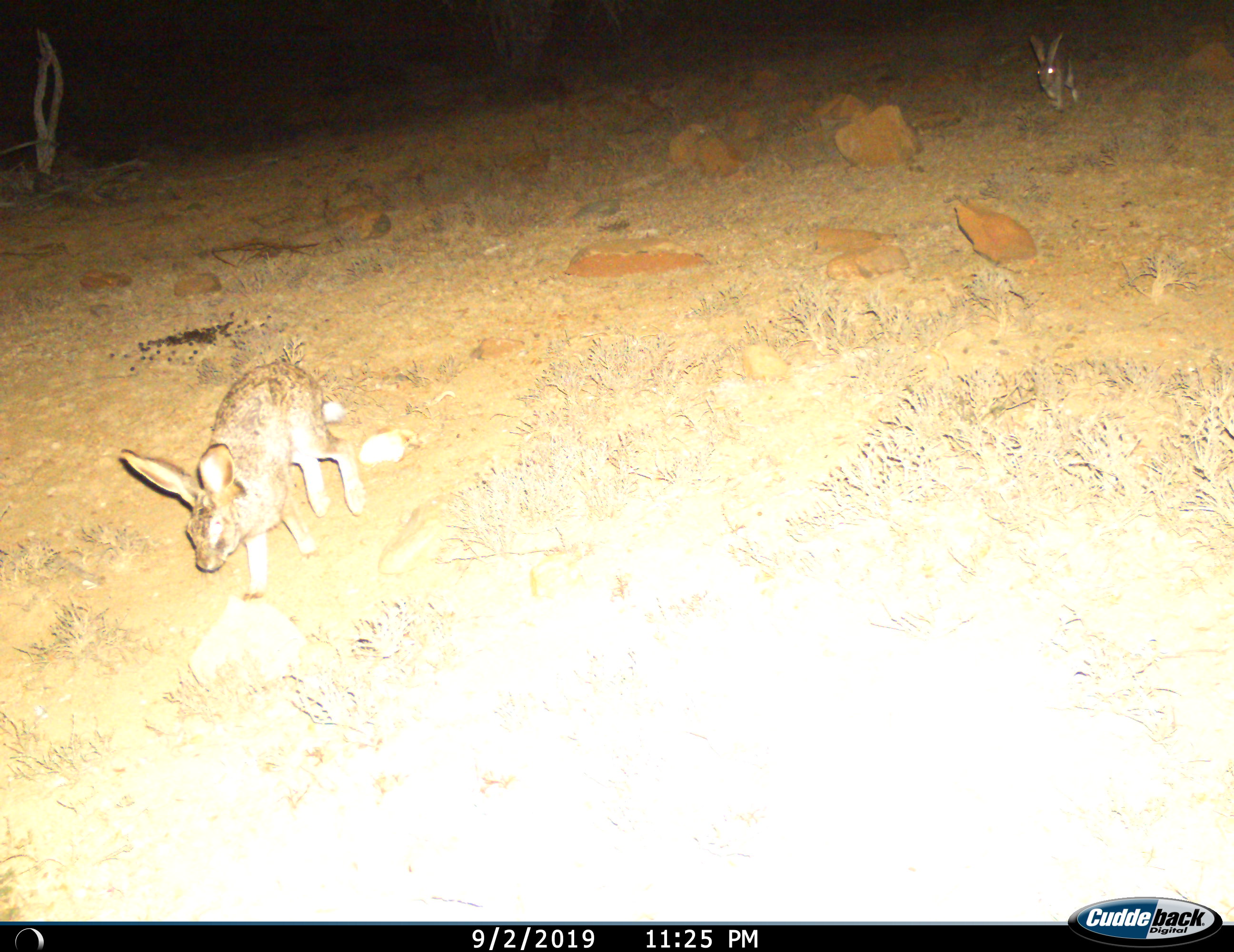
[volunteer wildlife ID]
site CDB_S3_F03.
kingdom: Animalia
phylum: Chordata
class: Mammalia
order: Lagomorpha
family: Leporidae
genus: Lepus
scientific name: Lepus saxatilis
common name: scrub hare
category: harescrub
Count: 1.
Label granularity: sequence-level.